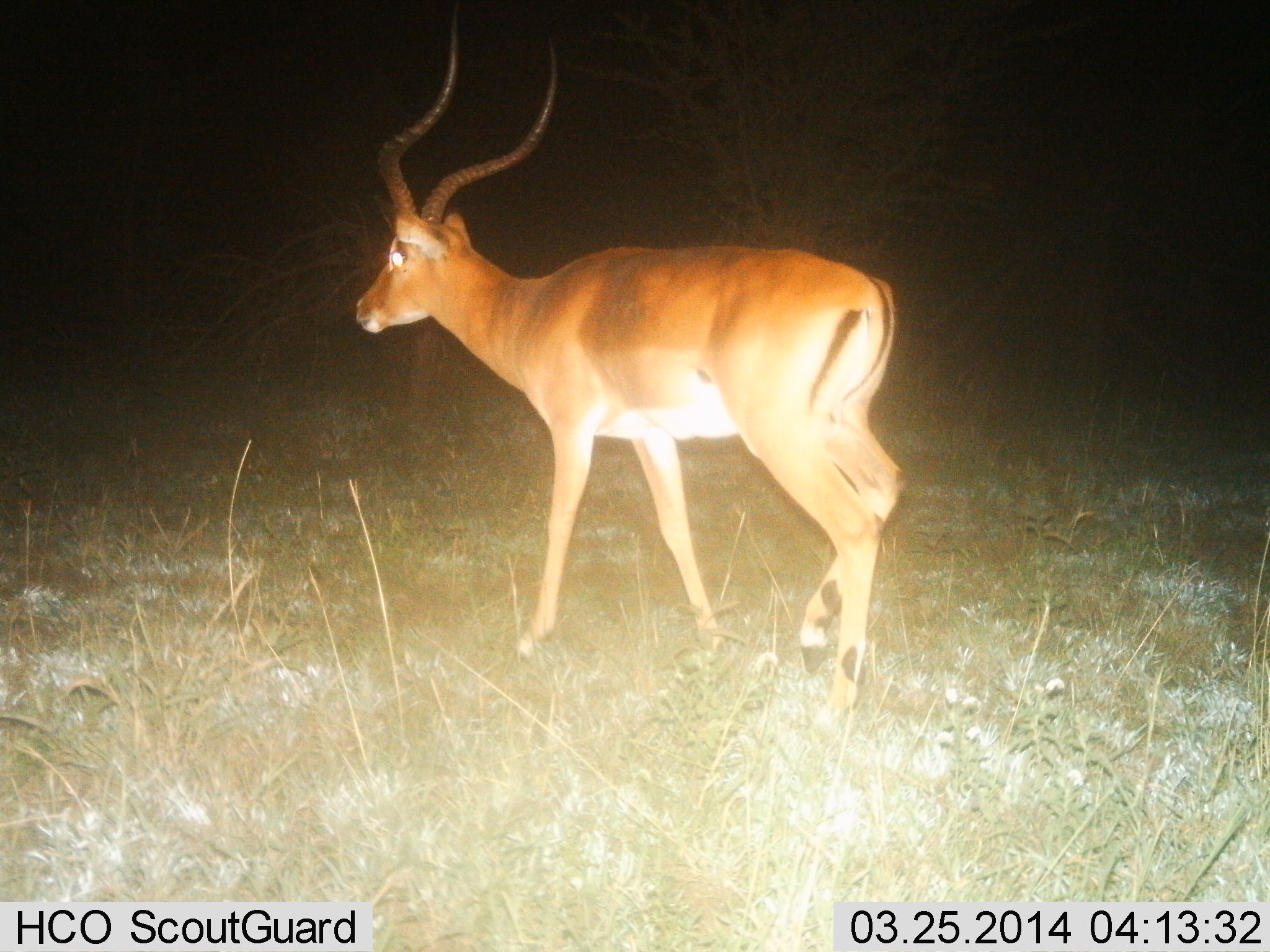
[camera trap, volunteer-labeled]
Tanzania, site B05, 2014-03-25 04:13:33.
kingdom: Animalia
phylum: Chordata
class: Mammalia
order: Artiodactyla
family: Bovidae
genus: Aepyceros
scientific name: Aepyceros melampus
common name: impala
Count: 1.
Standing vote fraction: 50%.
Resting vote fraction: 0%.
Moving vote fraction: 50%.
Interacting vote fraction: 0%.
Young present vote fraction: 0%.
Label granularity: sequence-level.